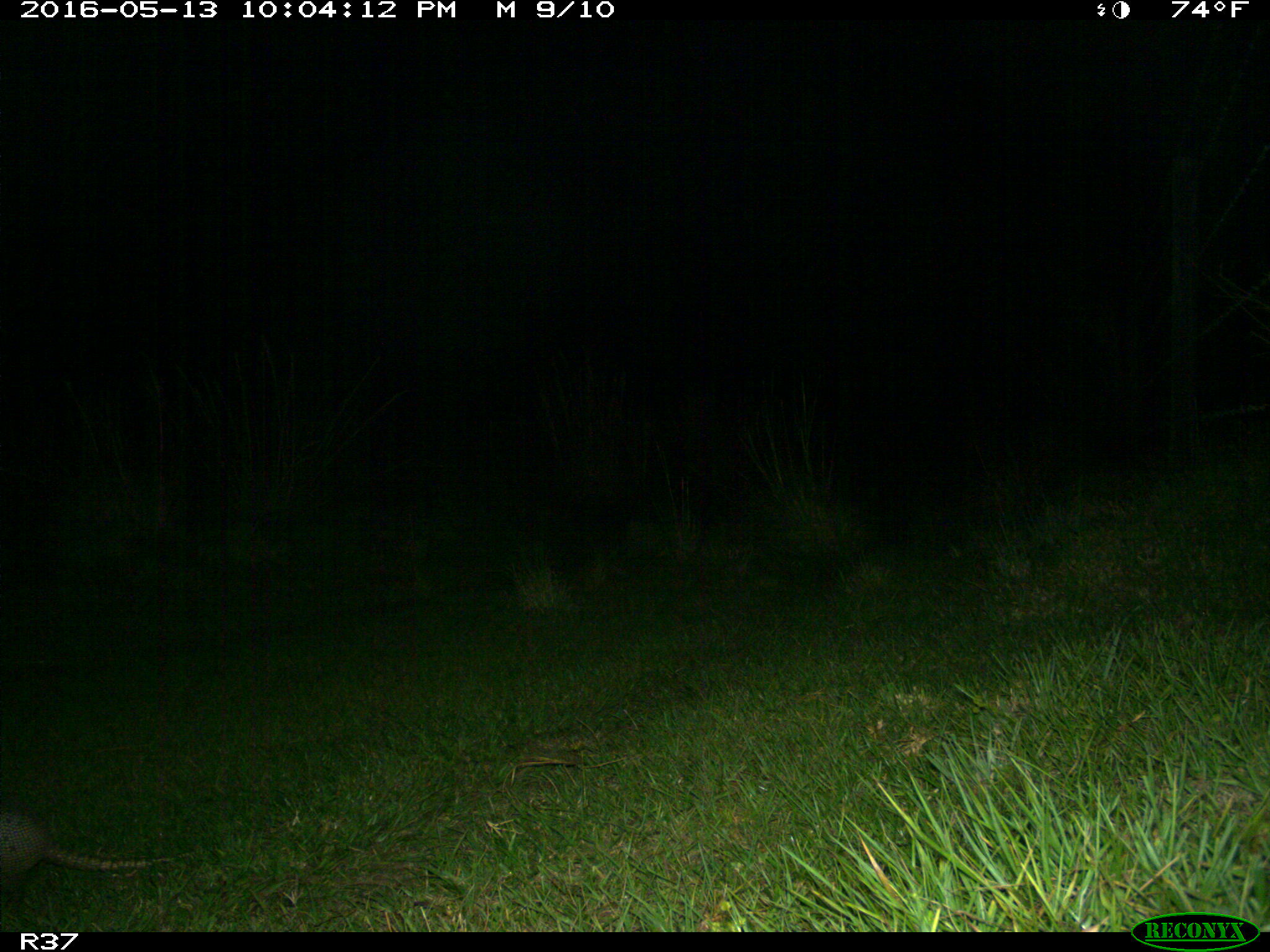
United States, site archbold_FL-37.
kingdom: Animalia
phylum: Chordata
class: Mammalia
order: Cingulata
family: Dasypodidae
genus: Dasypus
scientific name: Dasypus novemcinctus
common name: nine-banded armadillo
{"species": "Dasypus novemcinctus (nine-banded armadillo)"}